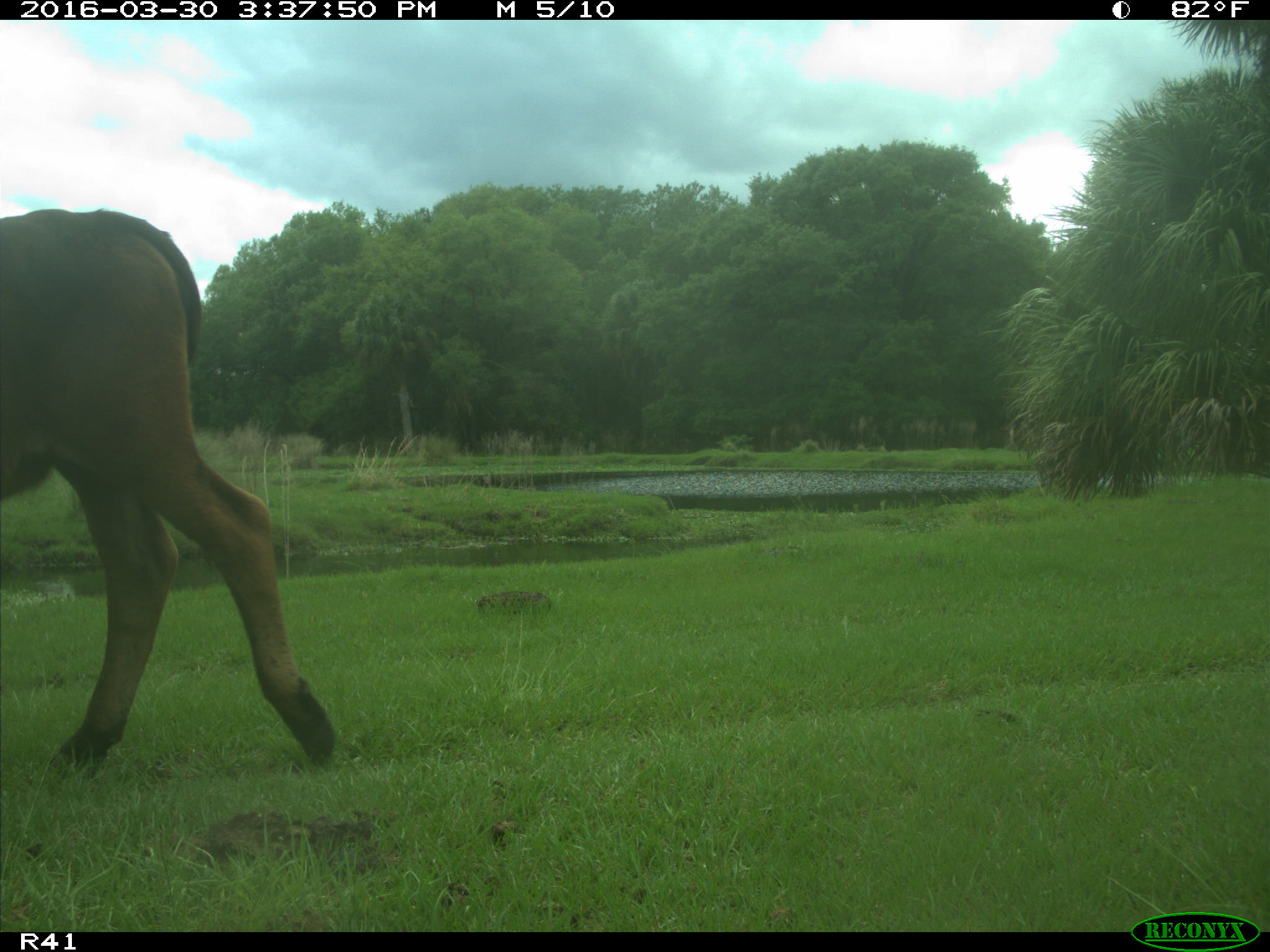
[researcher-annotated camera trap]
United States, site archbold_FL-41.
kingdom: Animalia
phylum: Chordata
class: Mammalia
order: Artiodactyla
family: Bovidae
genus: Bos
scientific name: Bos taurus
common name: domestic cow